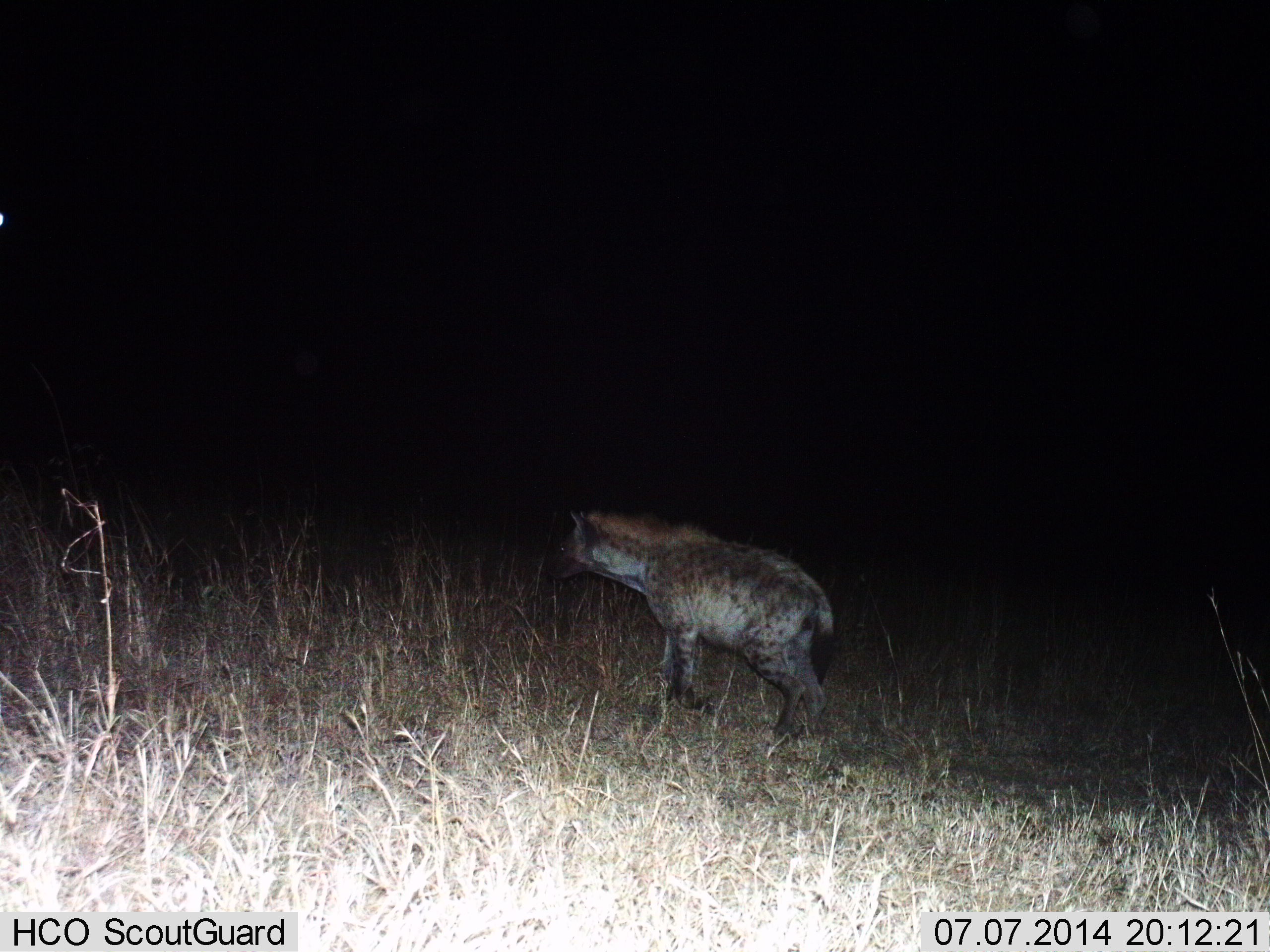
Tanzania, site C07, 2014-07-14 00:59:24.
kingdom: Animalia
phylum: Chordata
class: Mammalia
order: Carnivora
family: Hyaenidae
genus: Crocuta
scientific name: Crocuta crocuta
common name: spotted hyena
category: hyenaspotted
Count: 1.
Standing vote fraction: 60%.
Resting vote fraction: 0%.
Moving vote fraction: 40%.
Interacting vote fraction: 0%.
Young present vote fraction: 0%.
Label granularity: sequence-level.